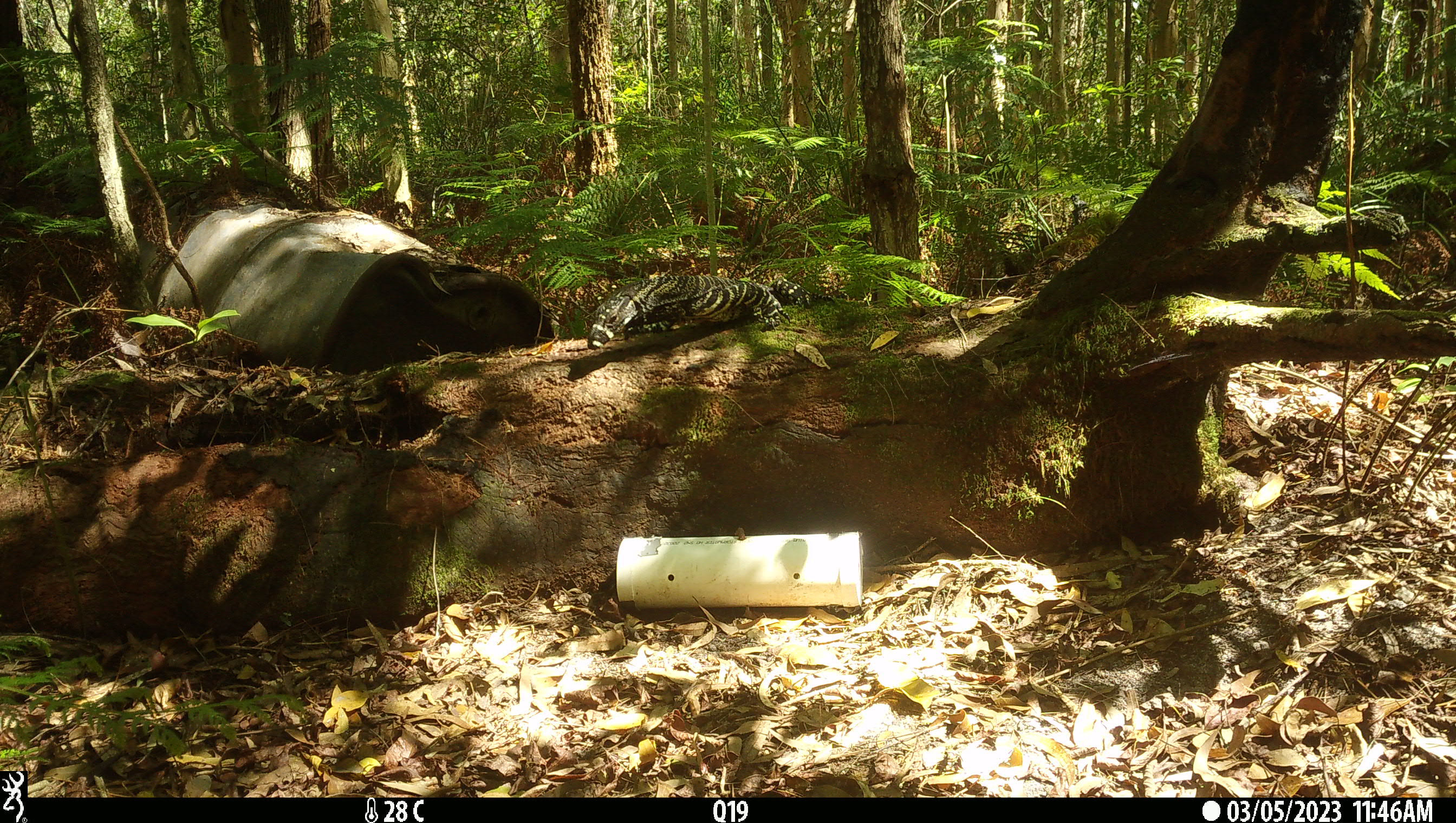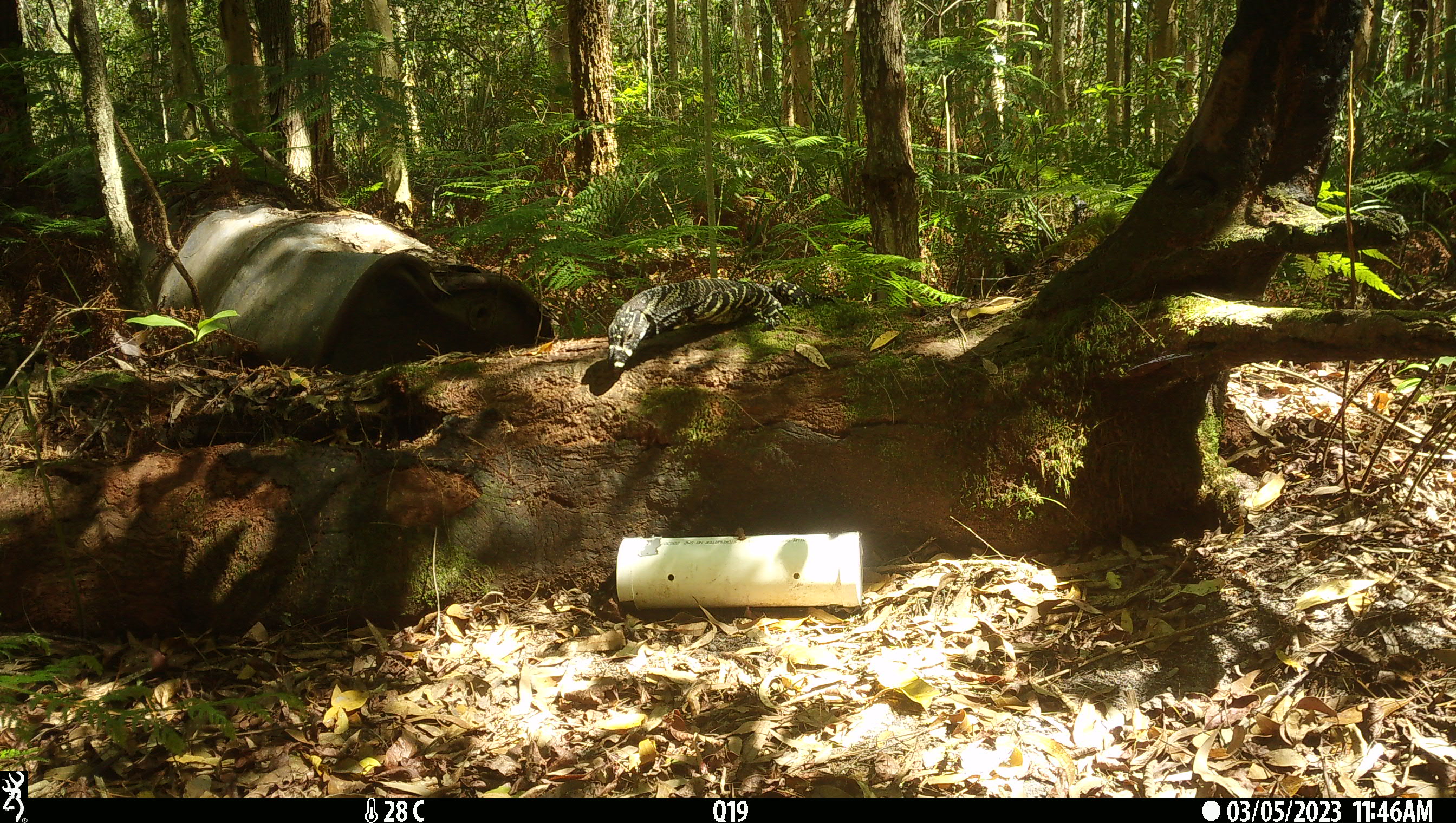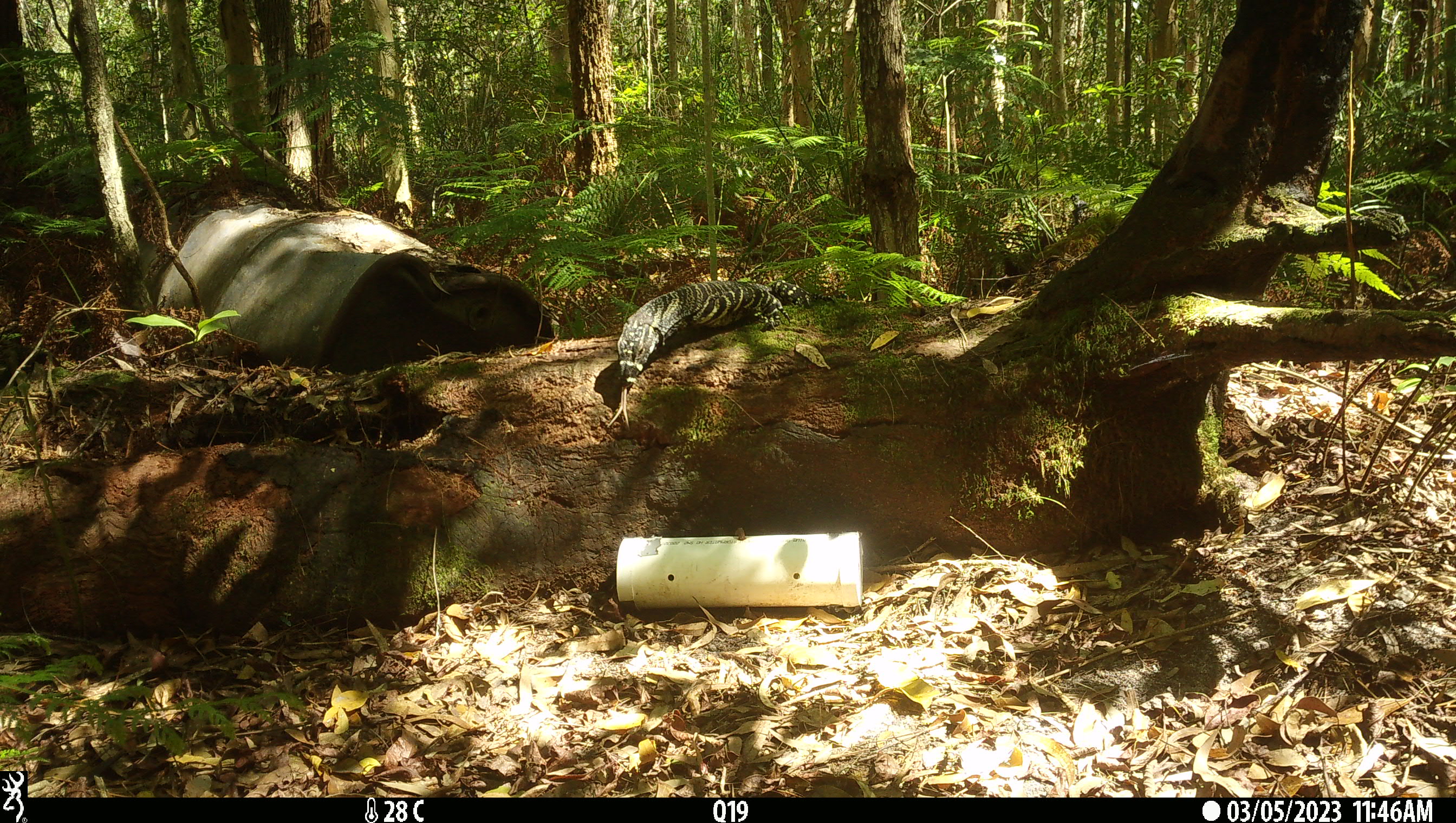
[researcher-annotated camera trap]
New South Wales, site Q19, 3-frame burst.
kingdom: Animalia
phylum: Chordata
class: Reptilia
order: Squamata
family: Varanidae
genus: Varanus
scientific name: Varanus varius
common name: lace monitor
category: goanna